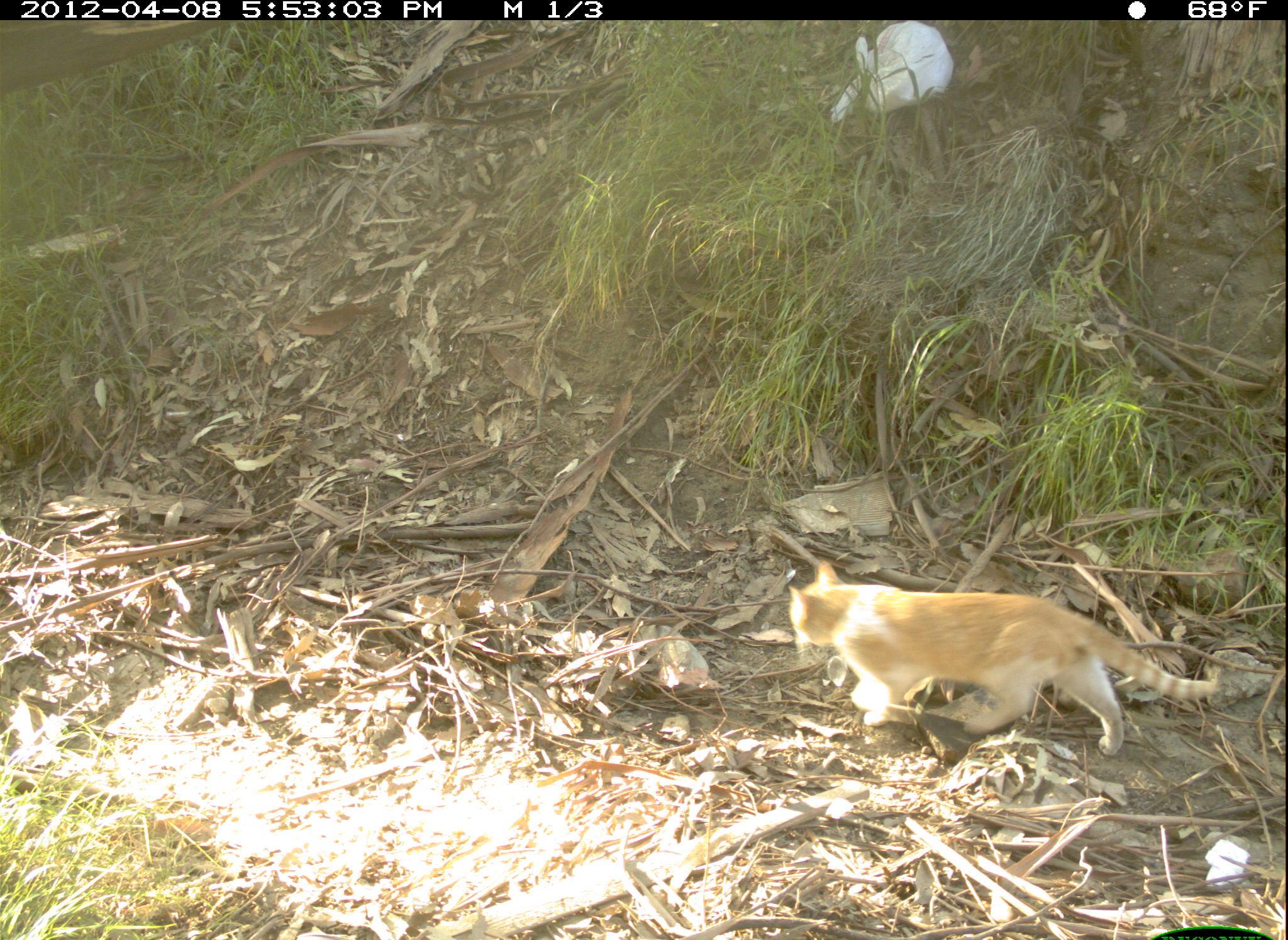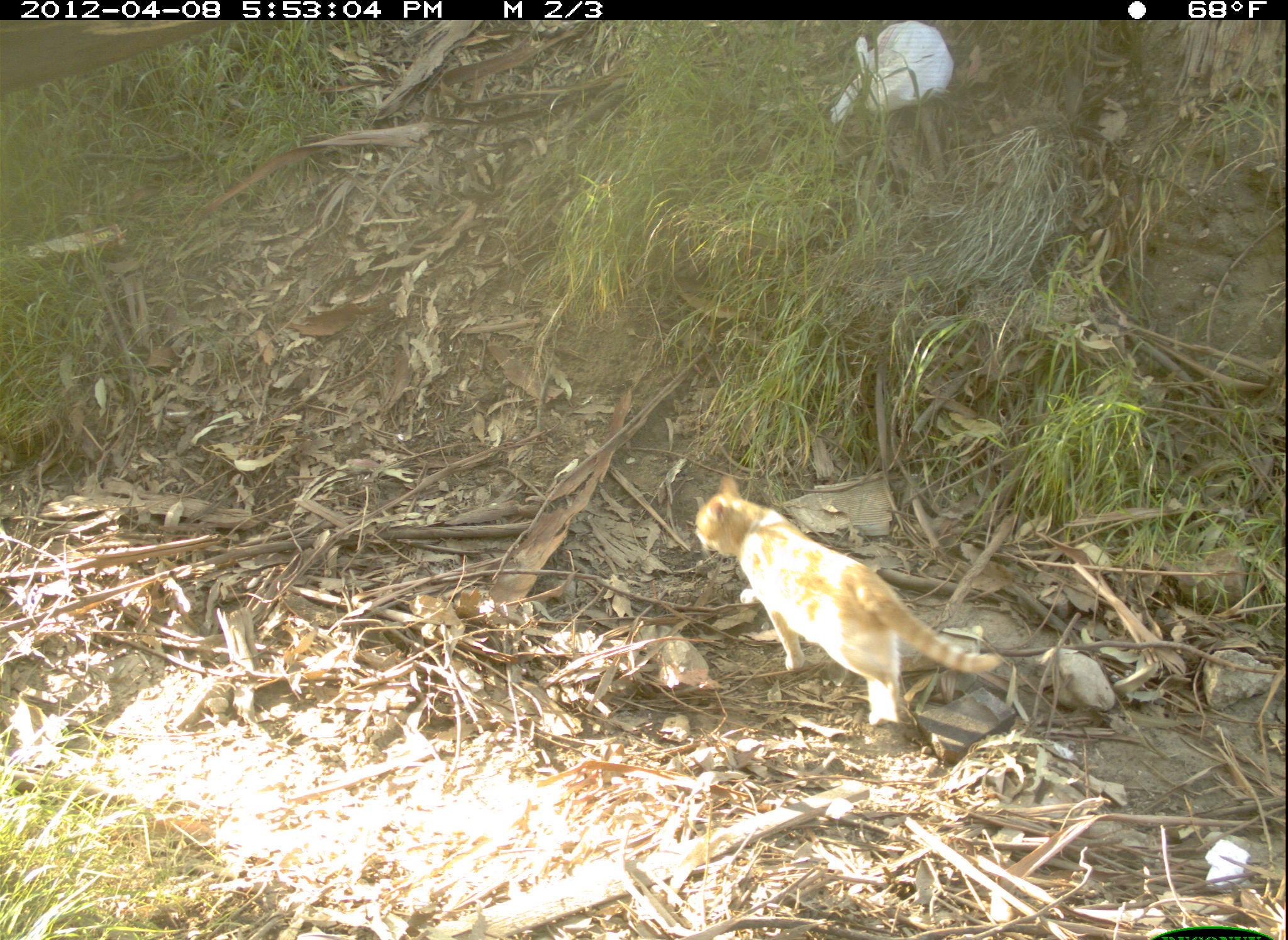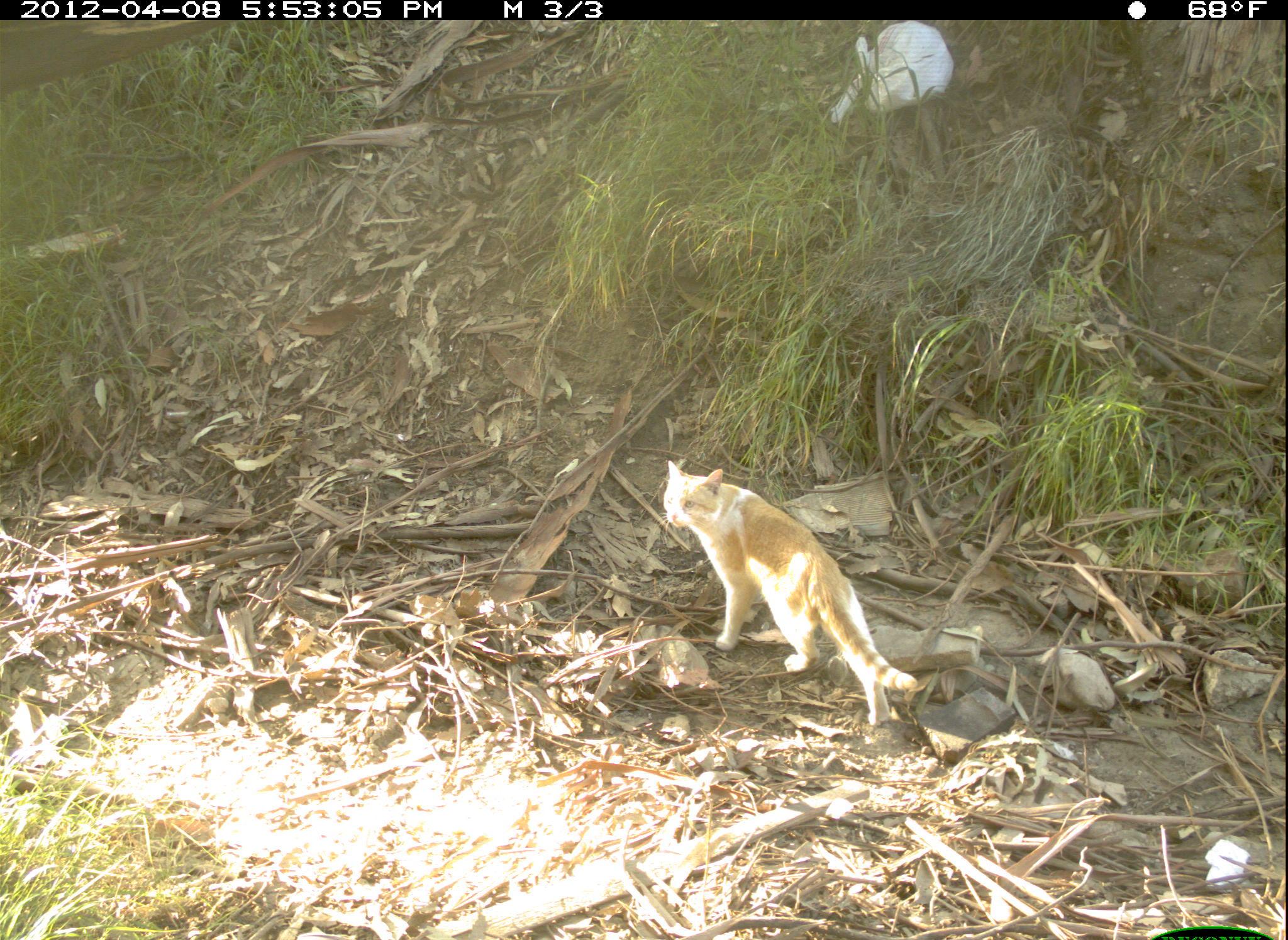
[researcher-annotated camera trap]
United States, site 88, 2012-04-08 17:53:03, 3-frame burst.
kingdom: Animalia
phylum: Chordata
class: Mammalia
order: Carnivora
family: Felidae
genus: Felis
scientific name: Felis catus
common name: cat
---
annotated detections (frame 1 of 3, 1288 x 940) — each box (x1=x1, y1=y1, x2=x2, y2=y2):
cat: (x1=781, y1=543, x2=1232, y2=778)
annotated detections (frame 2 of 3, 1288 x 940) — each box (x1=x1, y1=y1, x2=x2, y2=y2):
cat: (x1=689, y1=462, x2=1008, y2=741)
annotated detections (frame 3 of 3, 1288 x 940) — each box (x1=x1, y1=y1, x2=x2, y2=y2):
cat: (x1=658, y1=459, x2=931, y2=734)